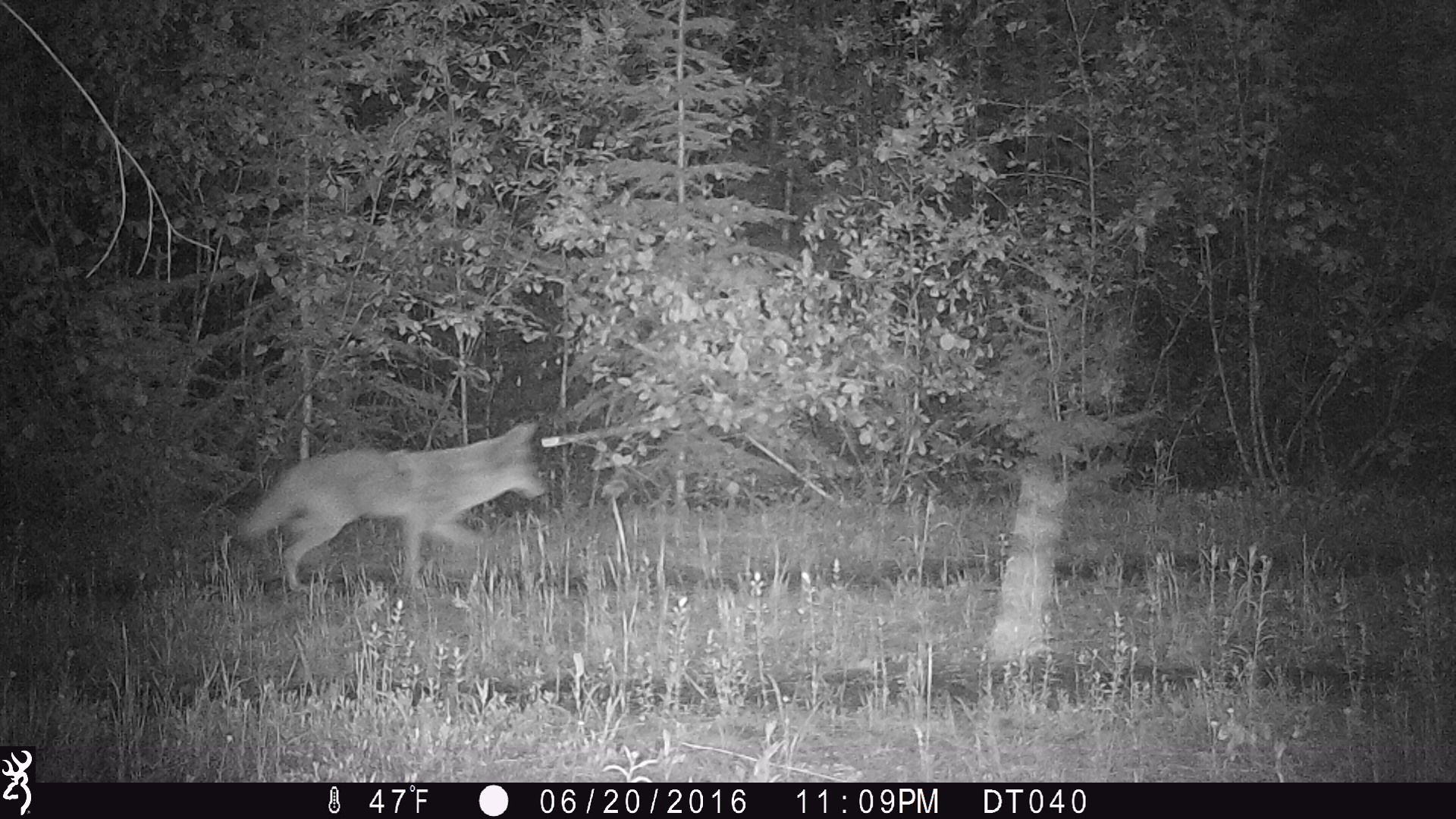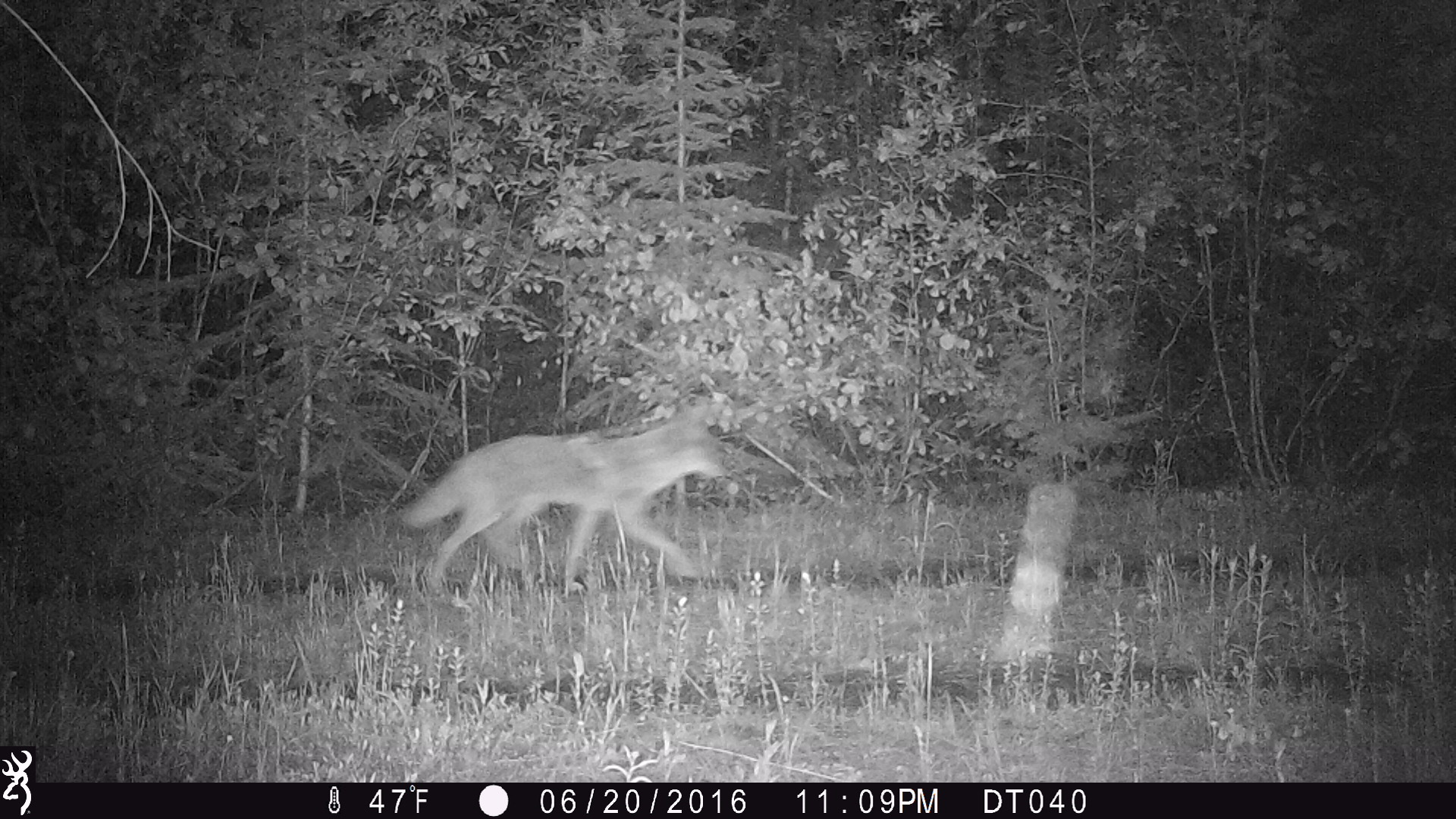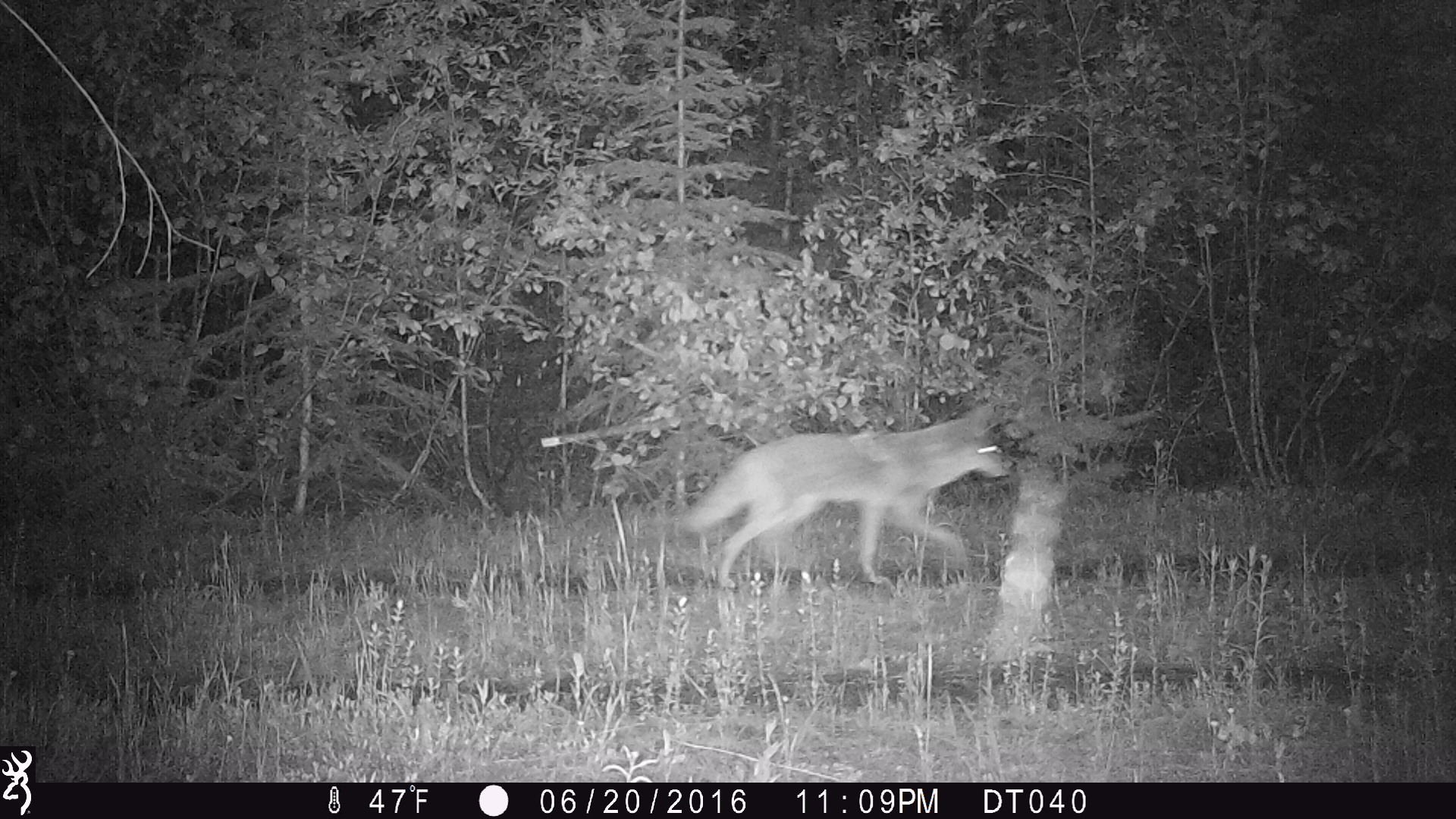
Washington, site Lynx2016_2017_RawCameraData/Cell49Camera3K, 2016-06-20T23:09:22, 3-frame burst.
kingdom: Animalia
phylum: Chordata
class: Mammalia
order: Carnivora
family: Canidae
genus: Canis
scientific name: Canis latrans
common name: coyote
Canis latrans (coyote). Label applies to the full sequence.